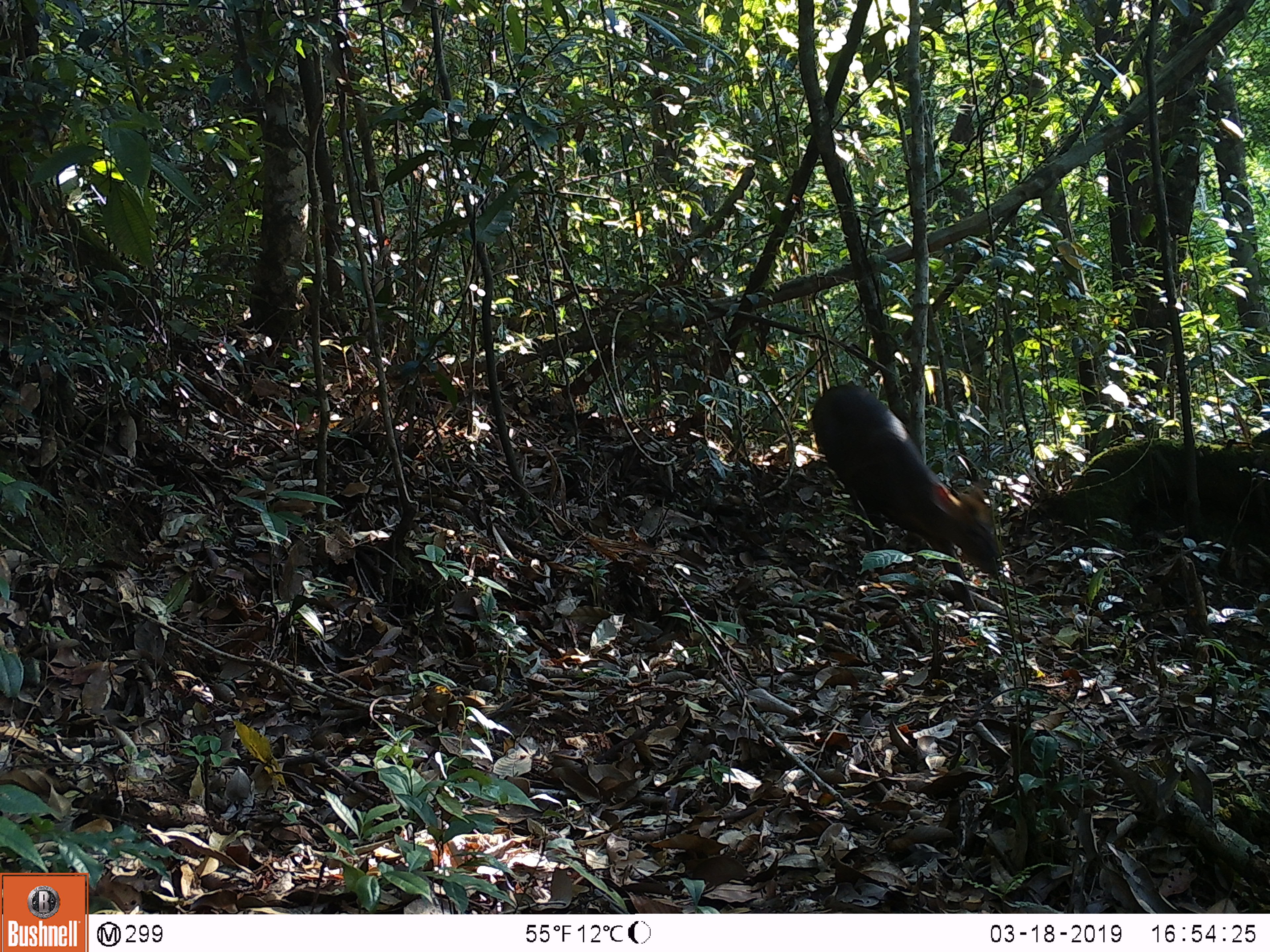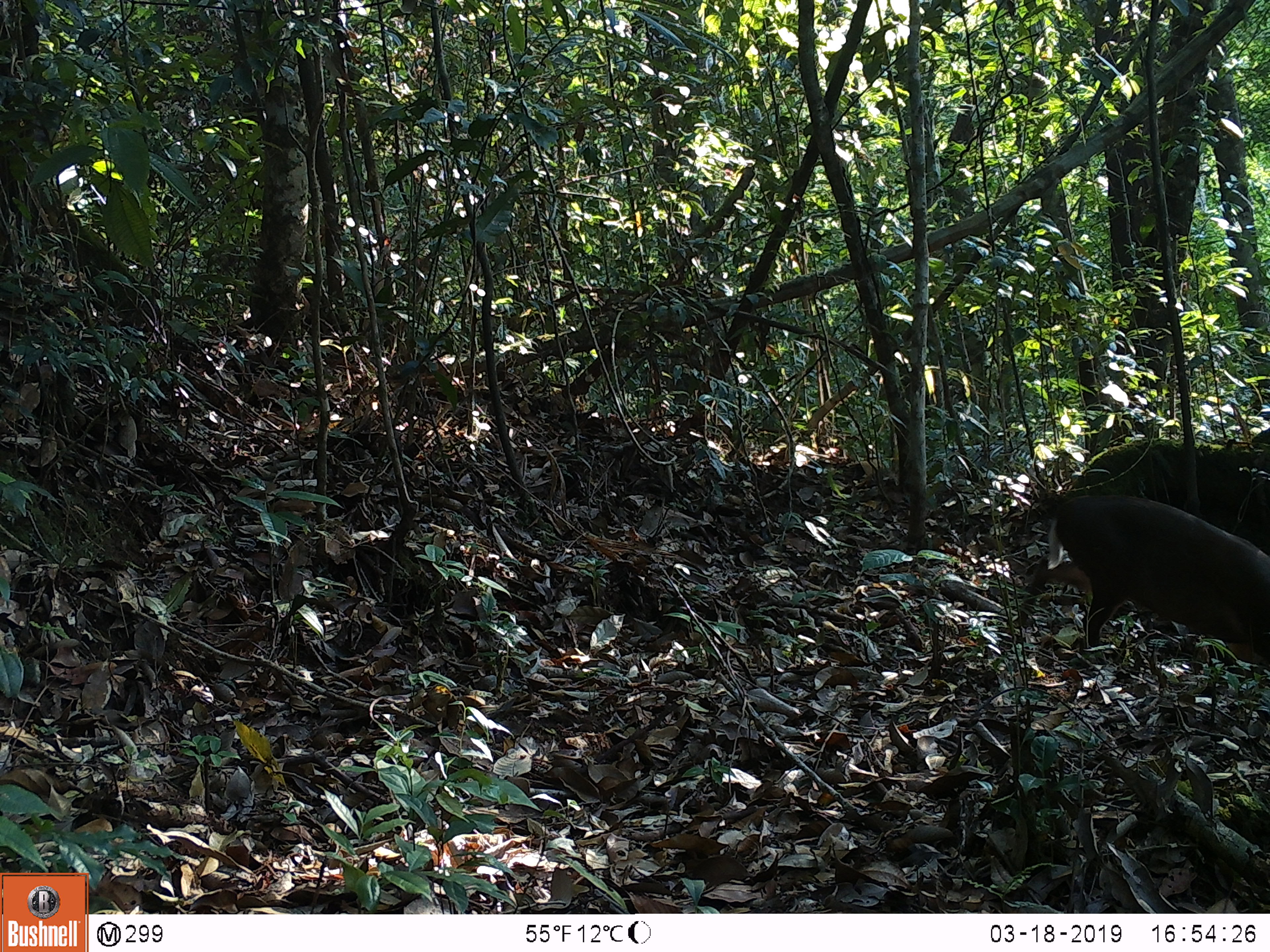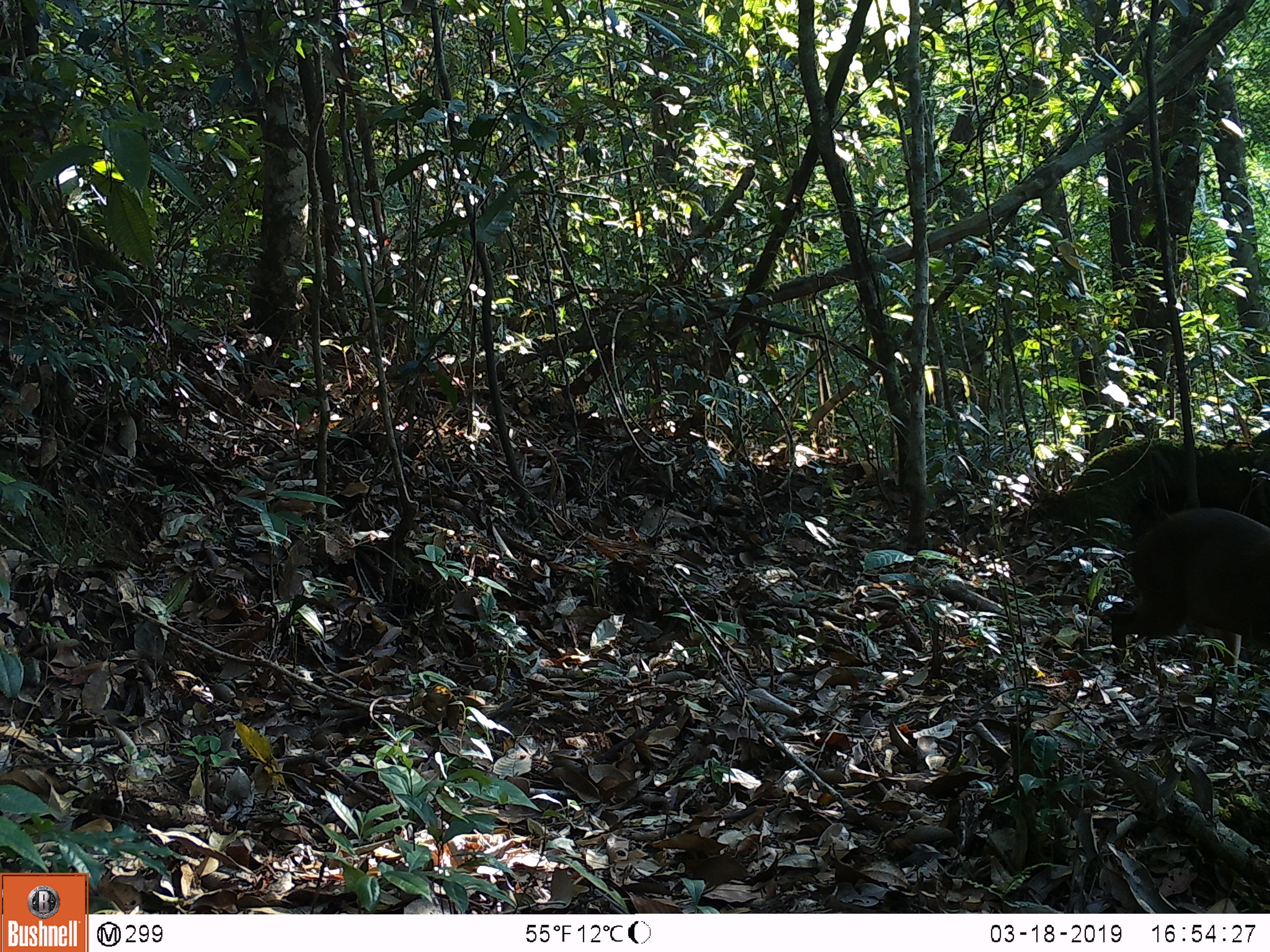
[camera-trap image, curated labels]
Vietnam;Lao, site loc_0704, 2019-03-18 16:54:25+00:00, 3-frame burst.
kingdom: Animalia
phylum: Chordata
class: Mammalia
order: Artiodactyla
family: Cervidae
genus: Muntiacus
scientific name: Muntiacus rooseveltorum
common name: roosevelt's muntjac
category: roosevelts muntjac group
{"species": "roosevelts muntjac group (roosevelt's muntjac) (Muntiacus rooseveltorum)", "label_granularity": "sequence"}